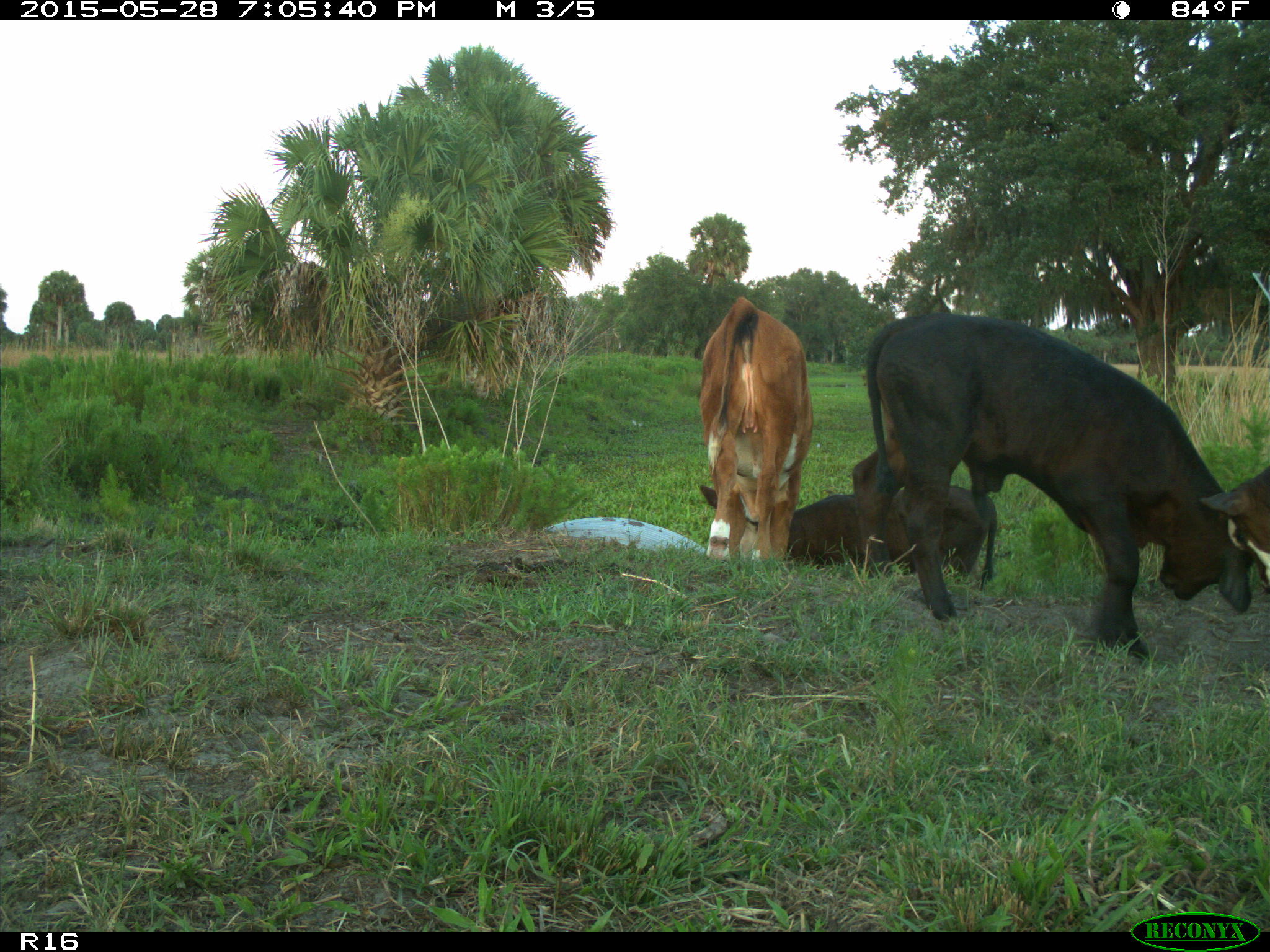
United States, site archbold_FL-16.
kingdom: Animalia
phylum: Chordata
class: Mammalia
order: Artiodactyla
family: Bovidae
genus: Bos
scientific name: Bos taurus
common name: domestic cow